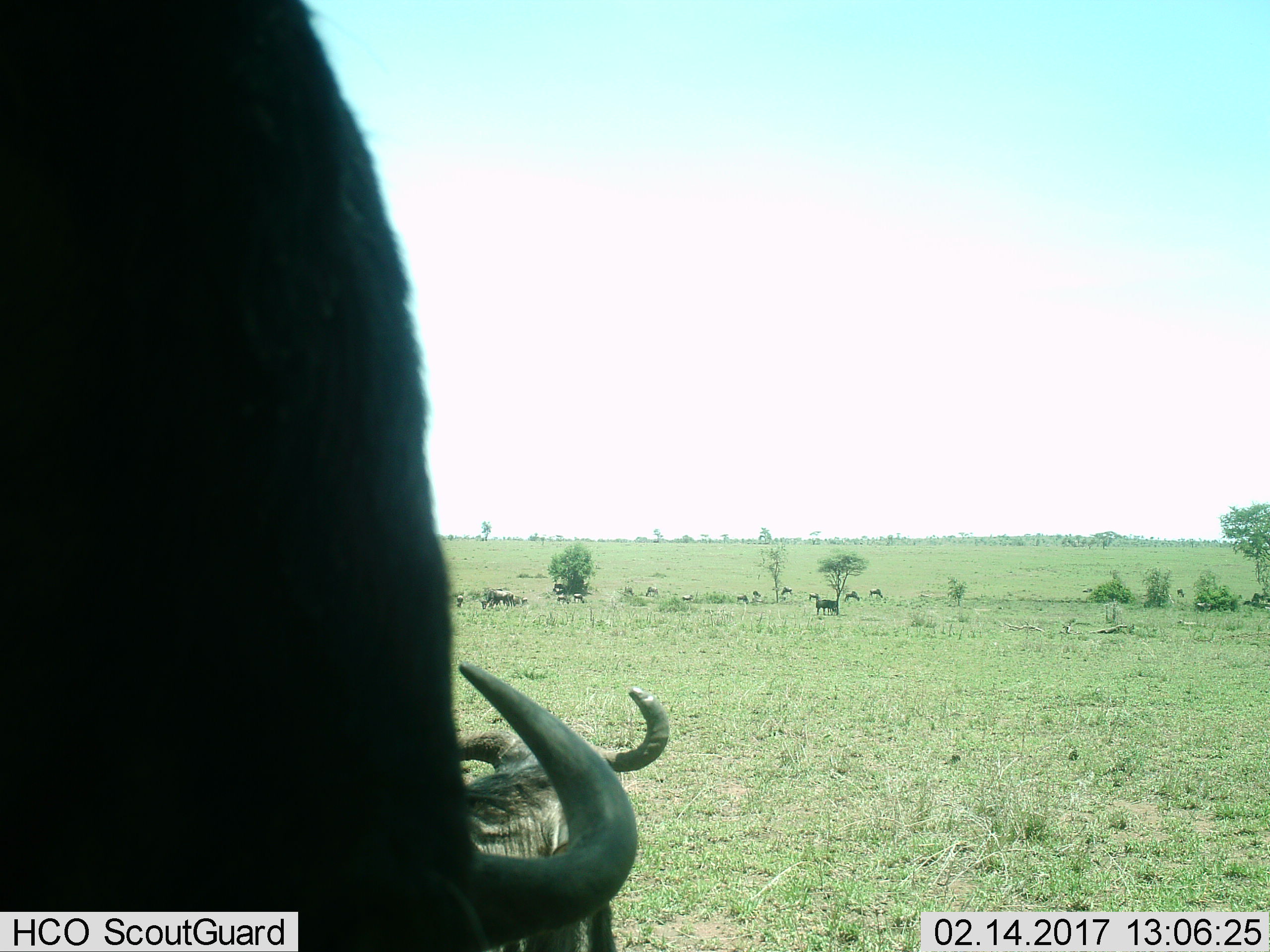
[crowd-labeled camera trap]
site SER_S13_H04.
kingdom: Animalia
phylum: Chordata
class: Mammalia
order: Artiodactyla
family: Bovidae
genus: Connochaetes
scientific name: Connochaetes taurinus taurinus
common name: blue wildebeest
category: wildebeestblue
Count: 11-50.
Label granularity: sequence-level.